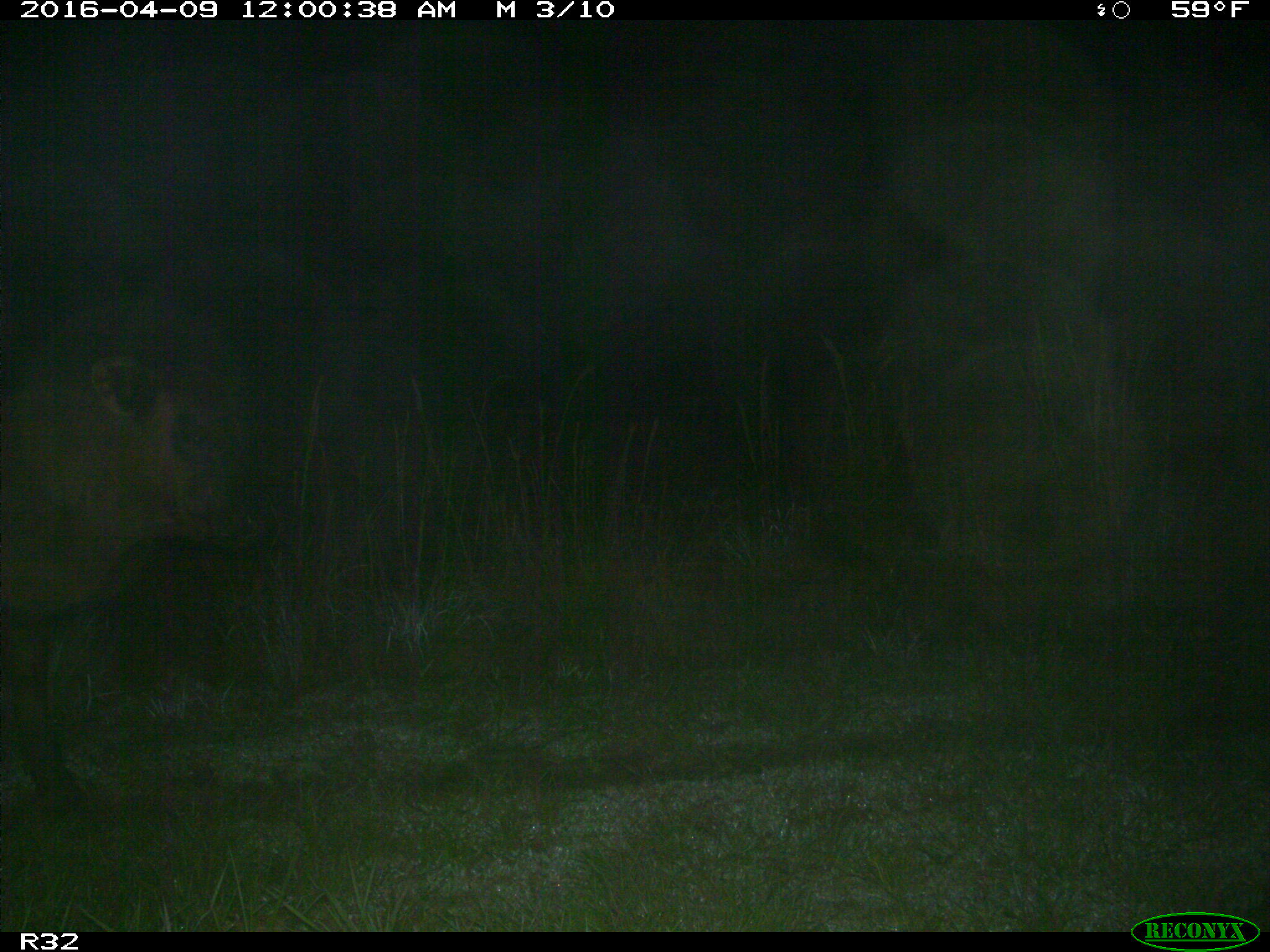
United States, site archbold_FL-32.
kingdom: Animalia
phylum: Chordata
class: Mammalia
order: Artiodactyla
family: Bovidae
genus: Bos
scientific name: Bos taurus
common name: domestic cow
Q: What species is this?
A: Bos taurus (domestic cow).